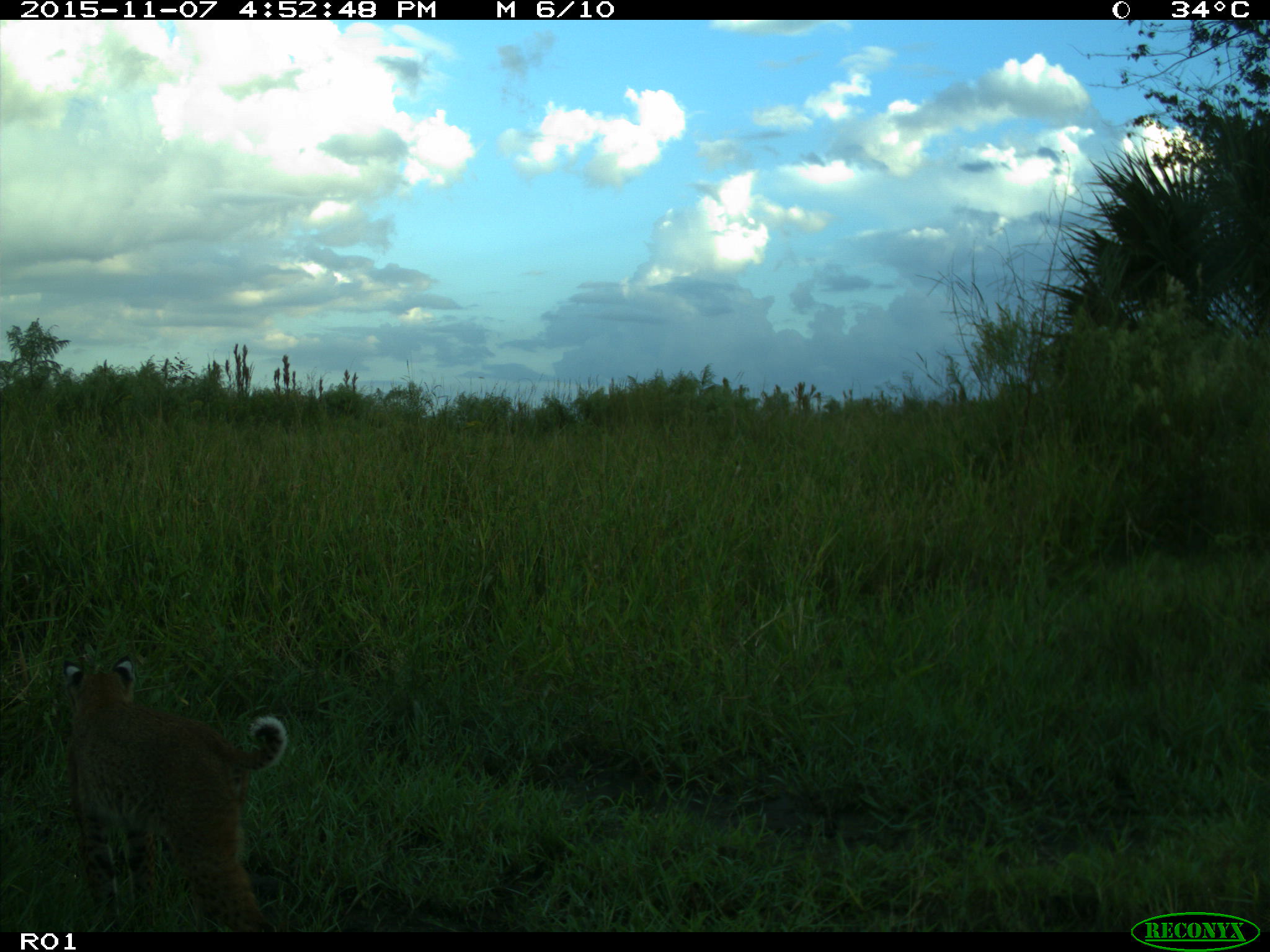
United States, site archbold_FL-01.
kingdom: Animalia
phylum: Chordata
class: Mammalia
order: Carnivora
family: Felidae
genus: Lynx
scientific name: Lynx rufus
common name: bobcat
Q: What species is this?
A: Lynx rufus (bobcat).